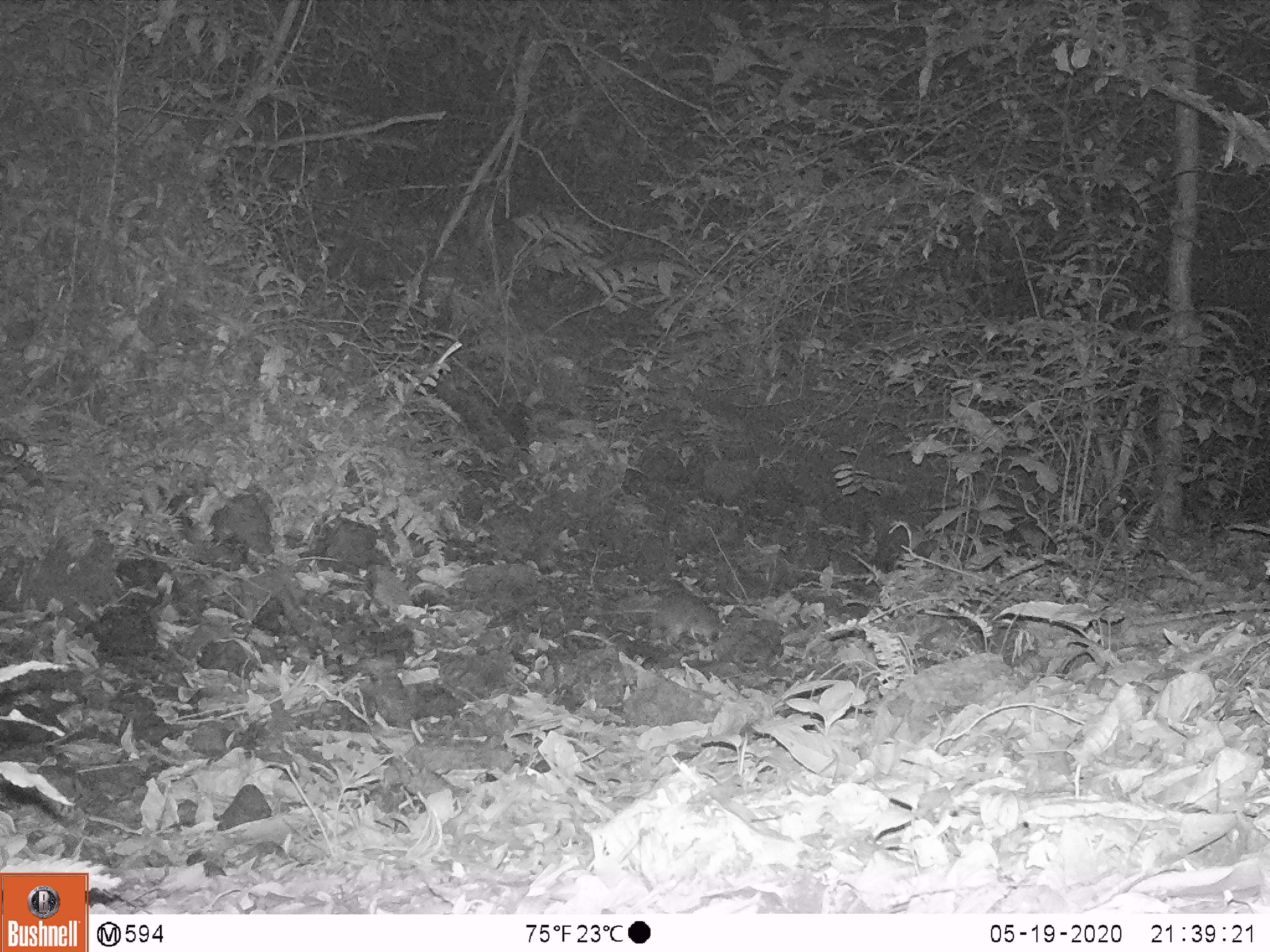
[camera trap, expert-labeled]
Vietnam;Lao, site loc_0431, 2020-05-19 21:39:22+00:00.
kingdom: Animalia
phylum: Chordata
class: Mammalia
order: Rodentia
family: Muridae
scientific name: Muridae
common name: old-world mice and rats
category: unidentified murid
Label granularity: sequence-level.